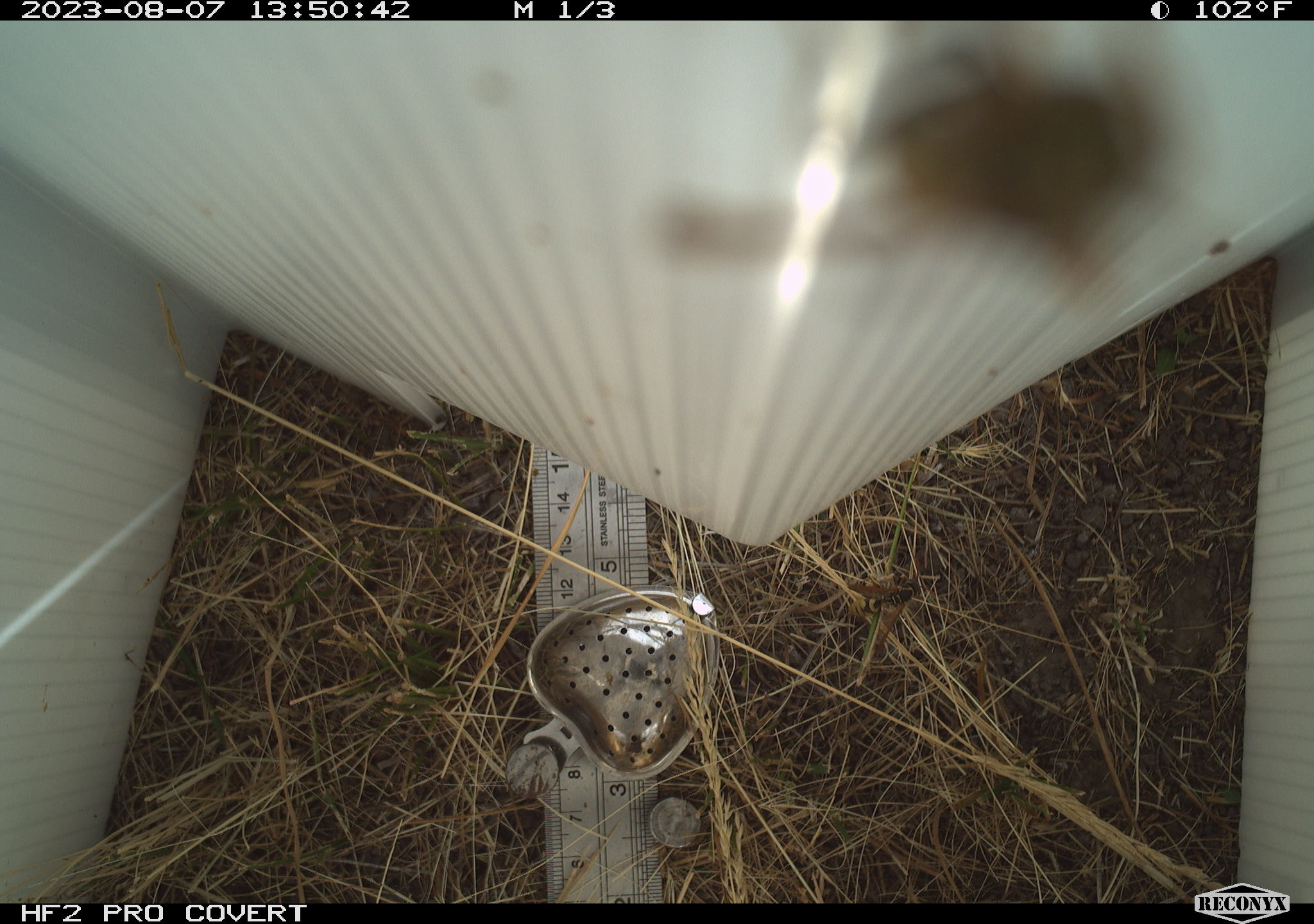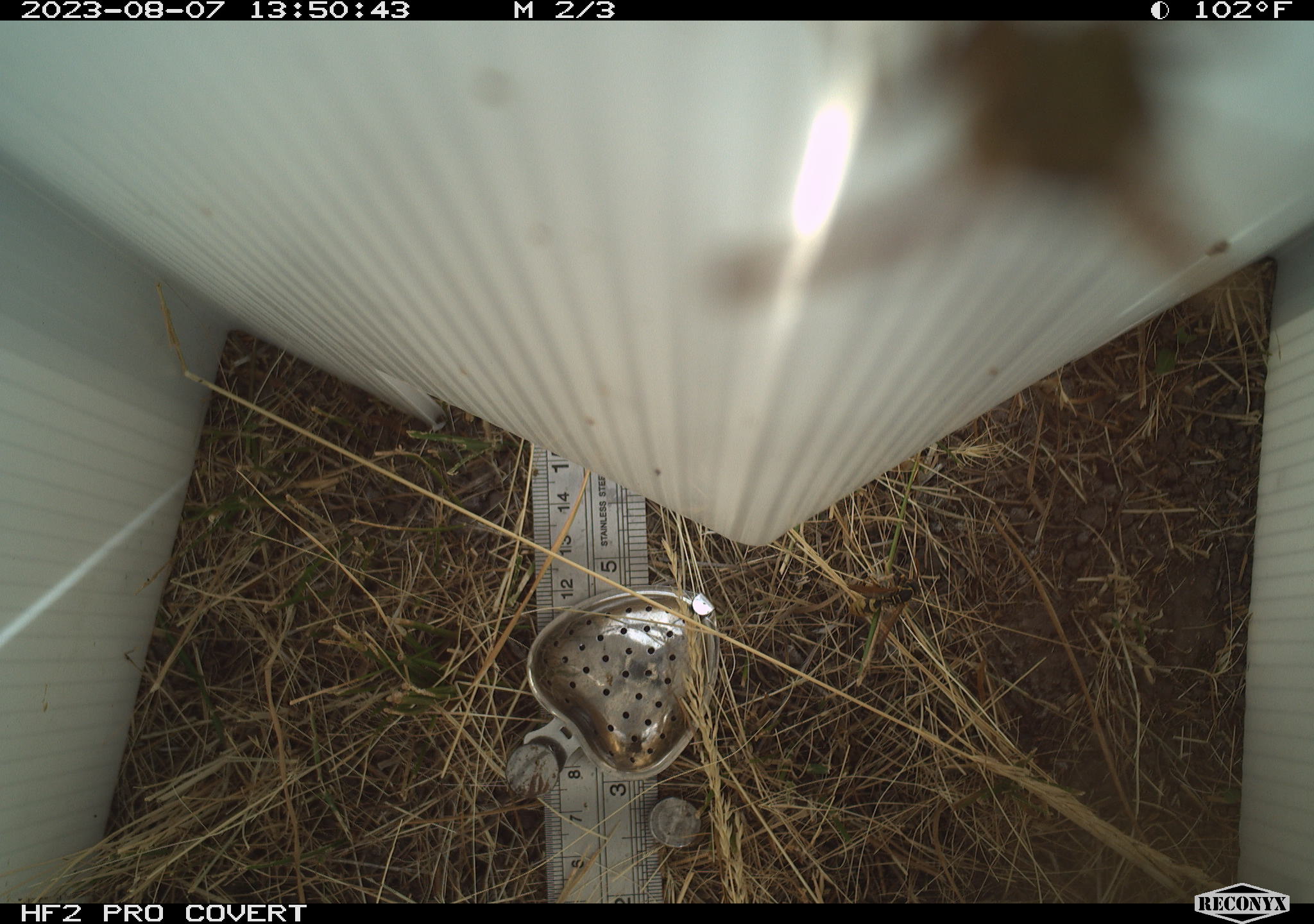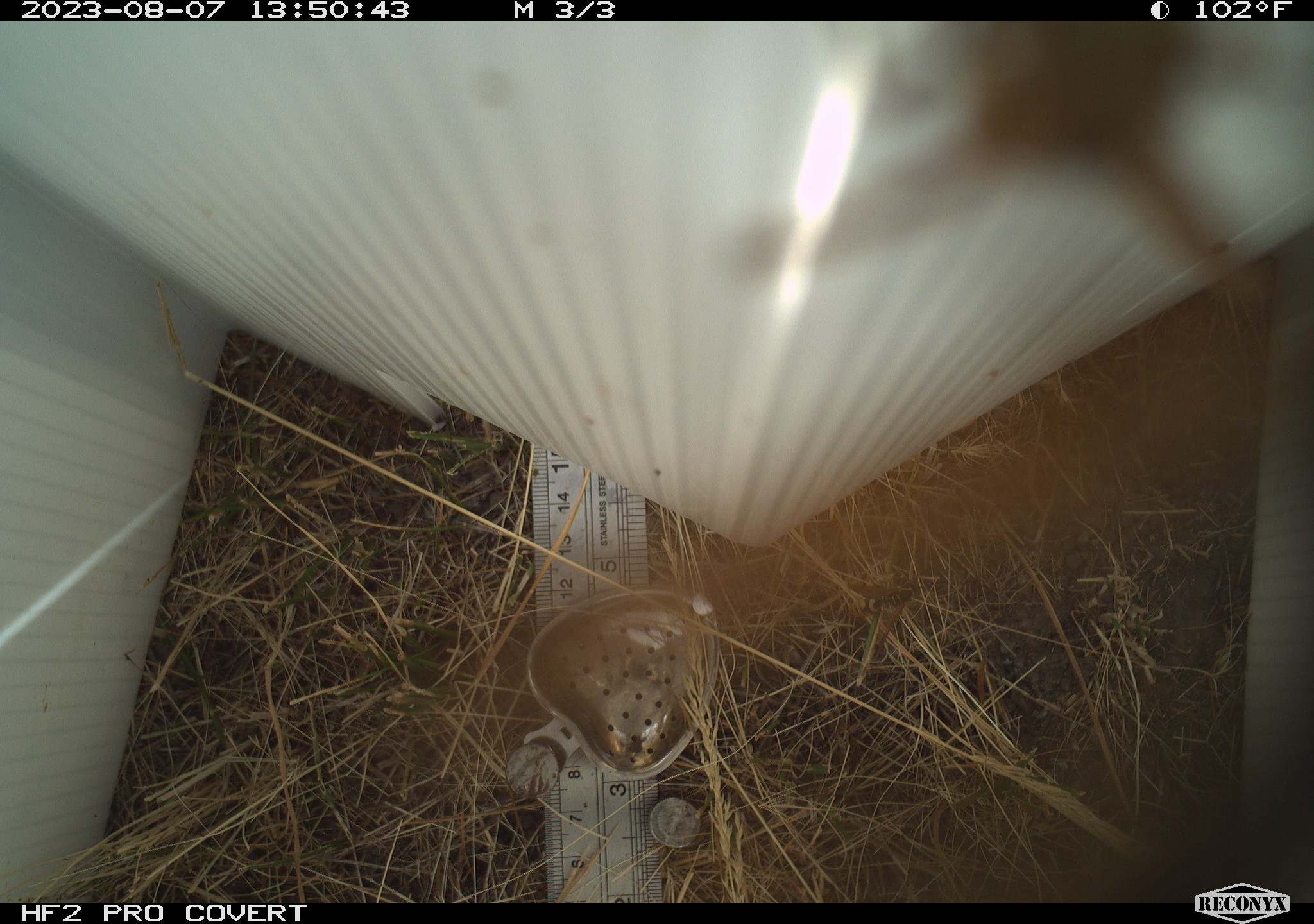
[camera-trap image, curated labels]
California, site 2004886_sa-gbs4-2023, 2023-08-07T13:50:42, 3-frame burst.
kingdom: Animalia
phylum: Arthropoda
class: Insecta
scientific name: Insecta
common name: insect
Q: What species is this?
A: Insect (Insecta).